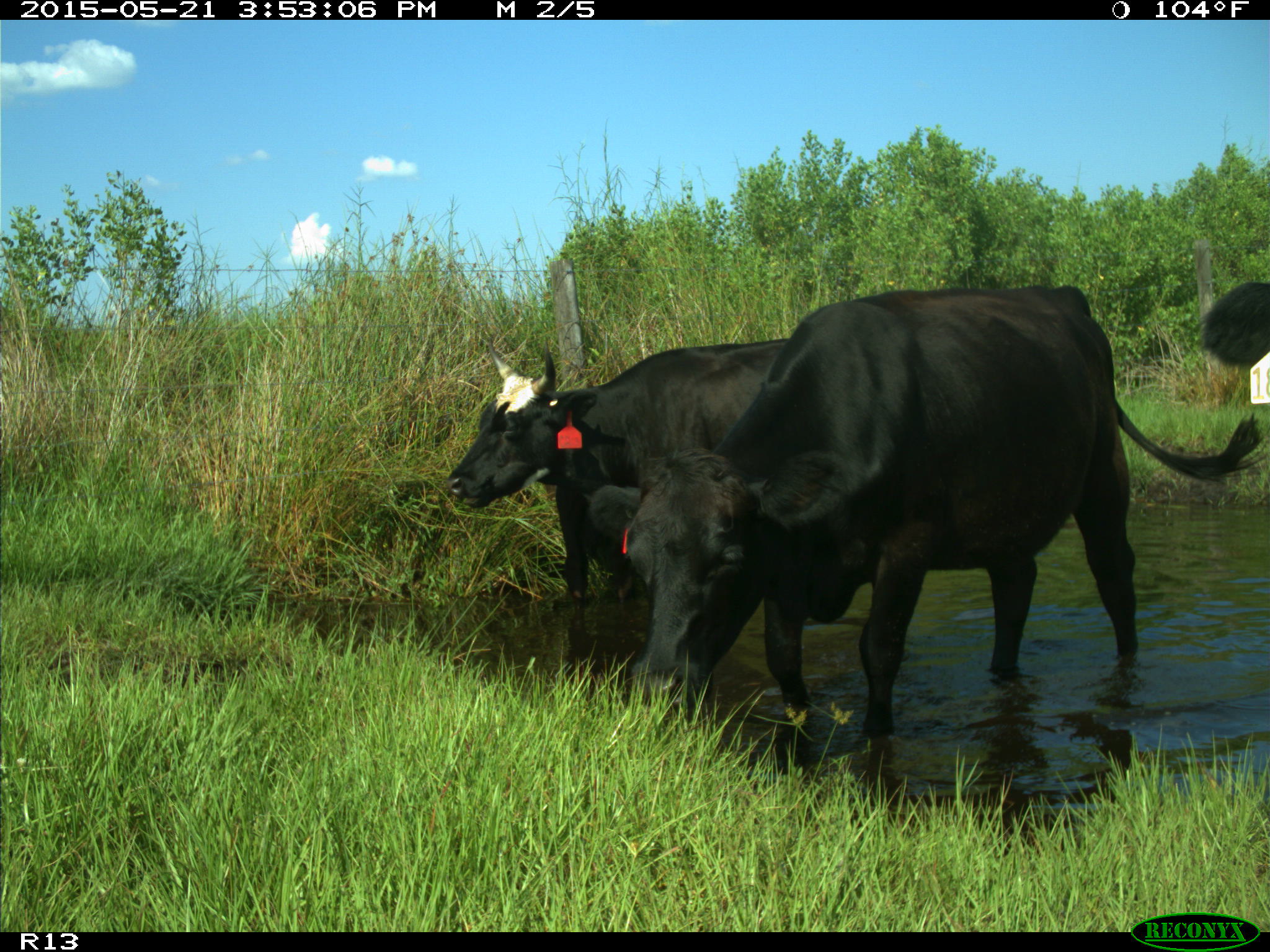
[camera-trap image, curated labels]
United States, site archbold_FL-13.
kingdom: Animalia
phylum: Chordata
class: Mammalia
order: Artiodactyla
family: Bovidae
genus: Bos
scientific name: Bos taurus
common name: domestic cow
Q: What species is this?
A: Bos taurus (domestic cow).